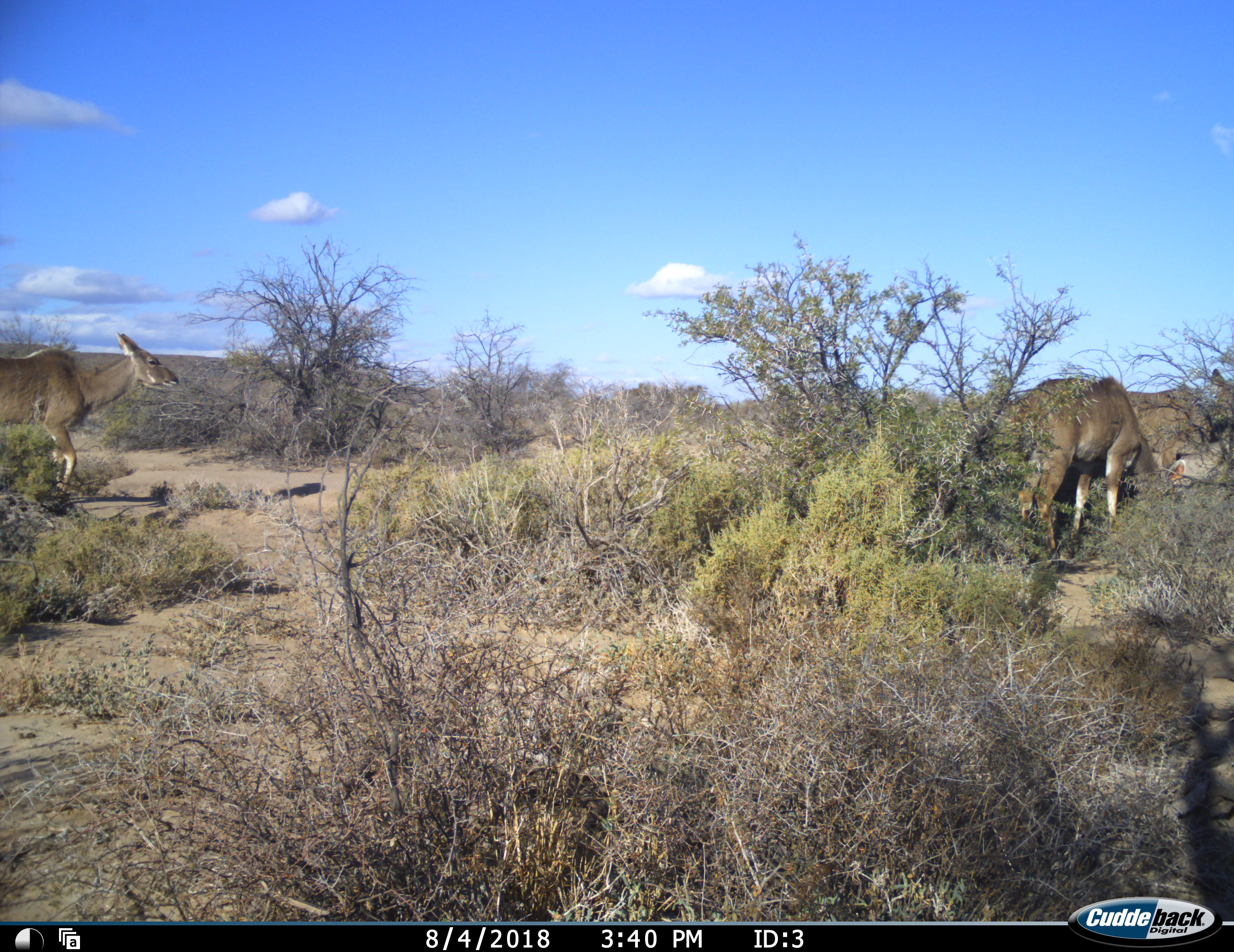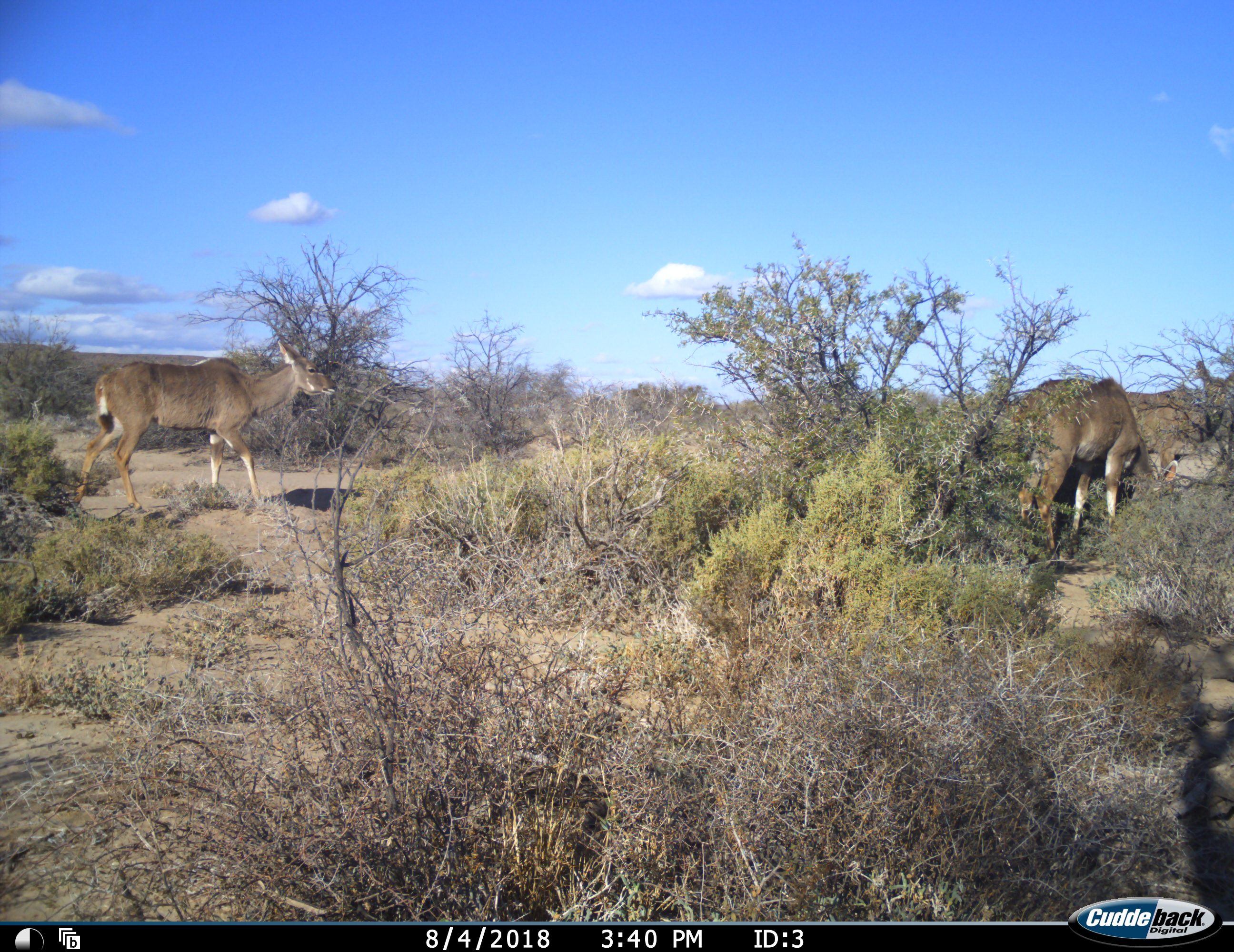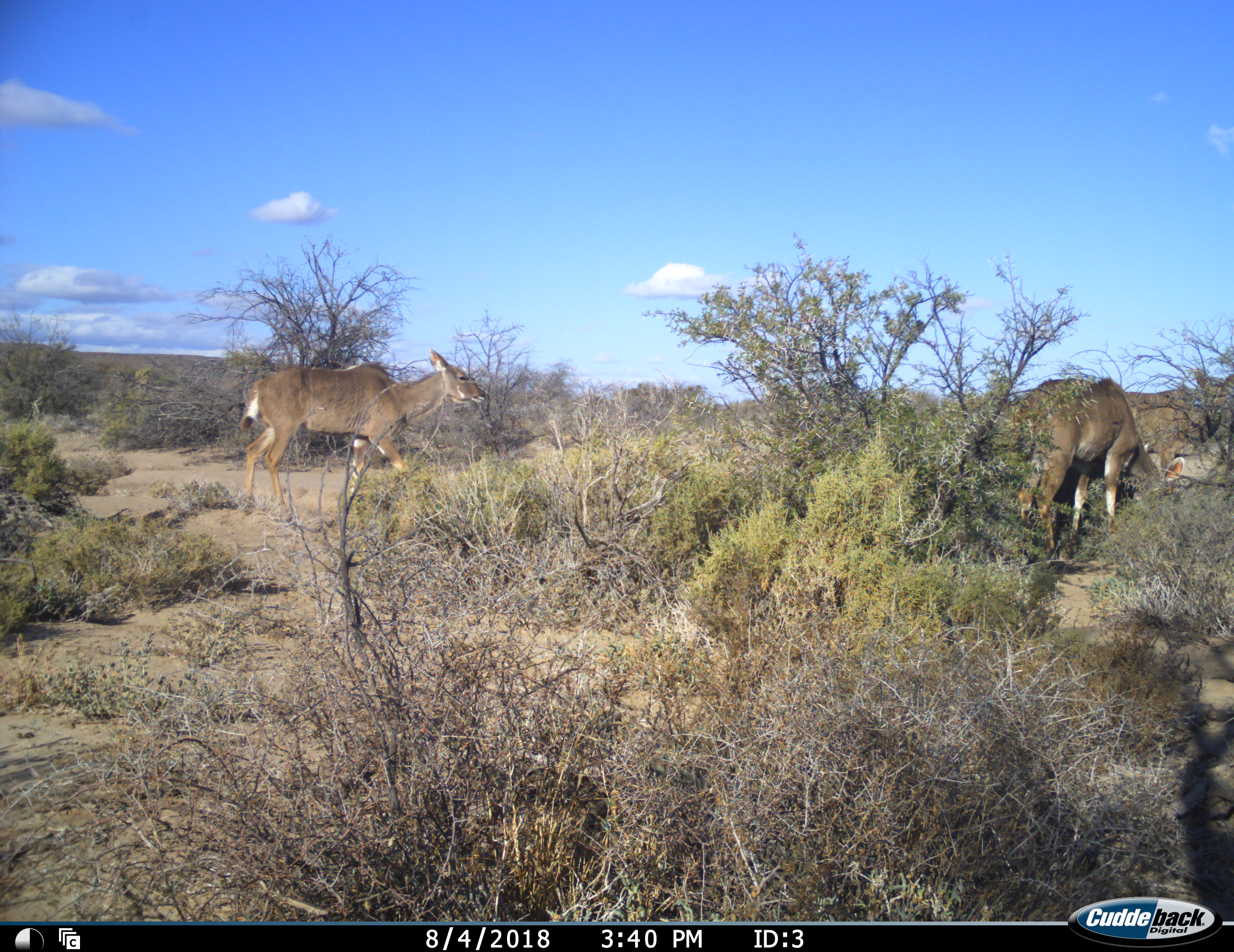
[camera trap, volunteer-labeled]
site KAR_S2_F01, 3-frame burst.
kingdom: Animalia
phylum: Chordata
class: Mammalia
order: Artiodactyla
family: Bovidae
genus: Tragelaphus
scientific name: Tragelaphus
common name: kudu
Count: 3.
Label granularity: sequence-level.